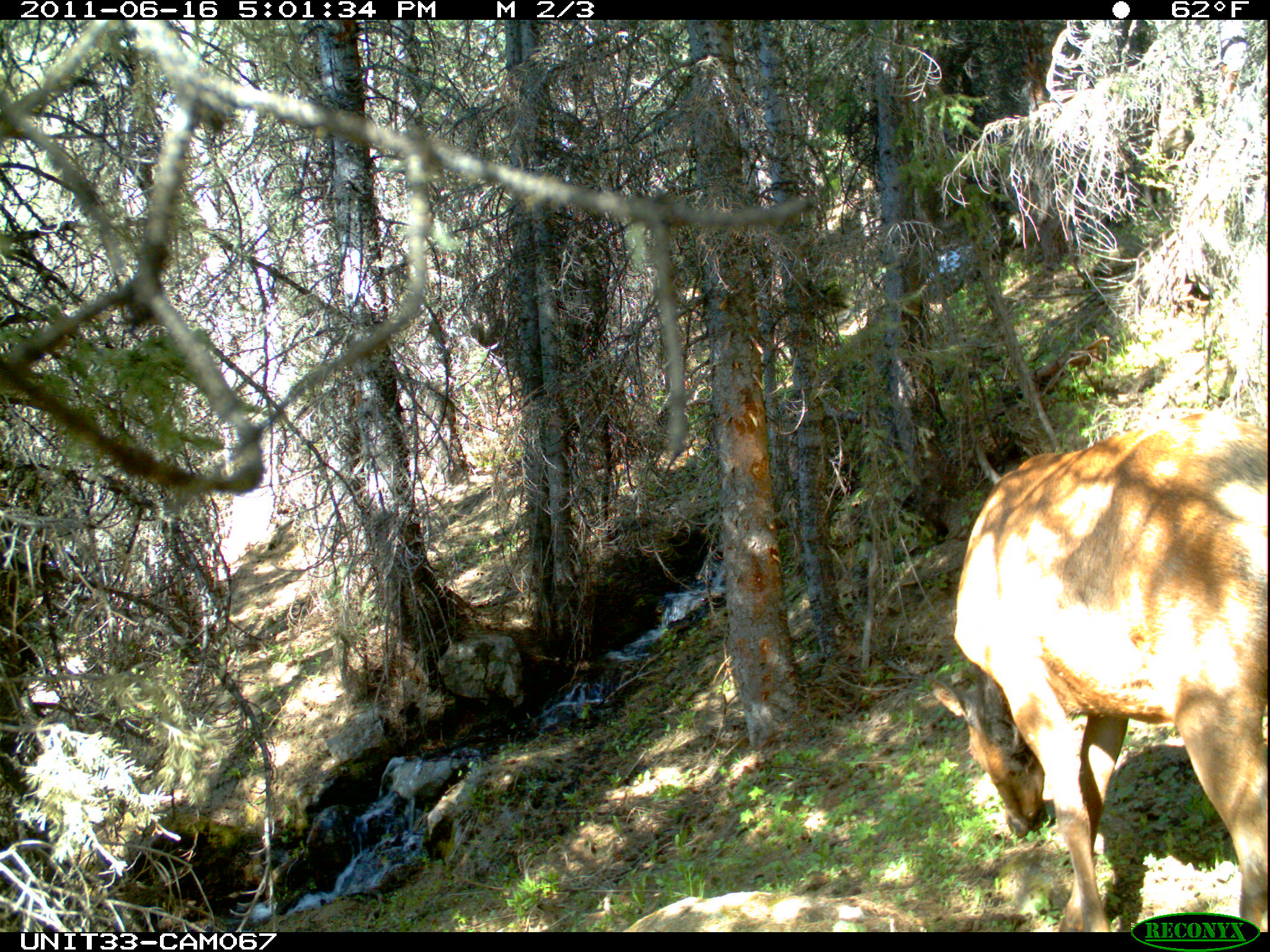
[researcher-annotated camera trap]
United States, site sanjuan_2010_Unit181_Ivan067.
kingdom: Animalia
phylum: Chordata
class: Mammalia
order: Artiodactyla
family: Cervidae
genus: Cervus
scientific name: Cervus elaphus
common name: red deer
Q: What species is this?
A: Cervus elaphus (red deer).